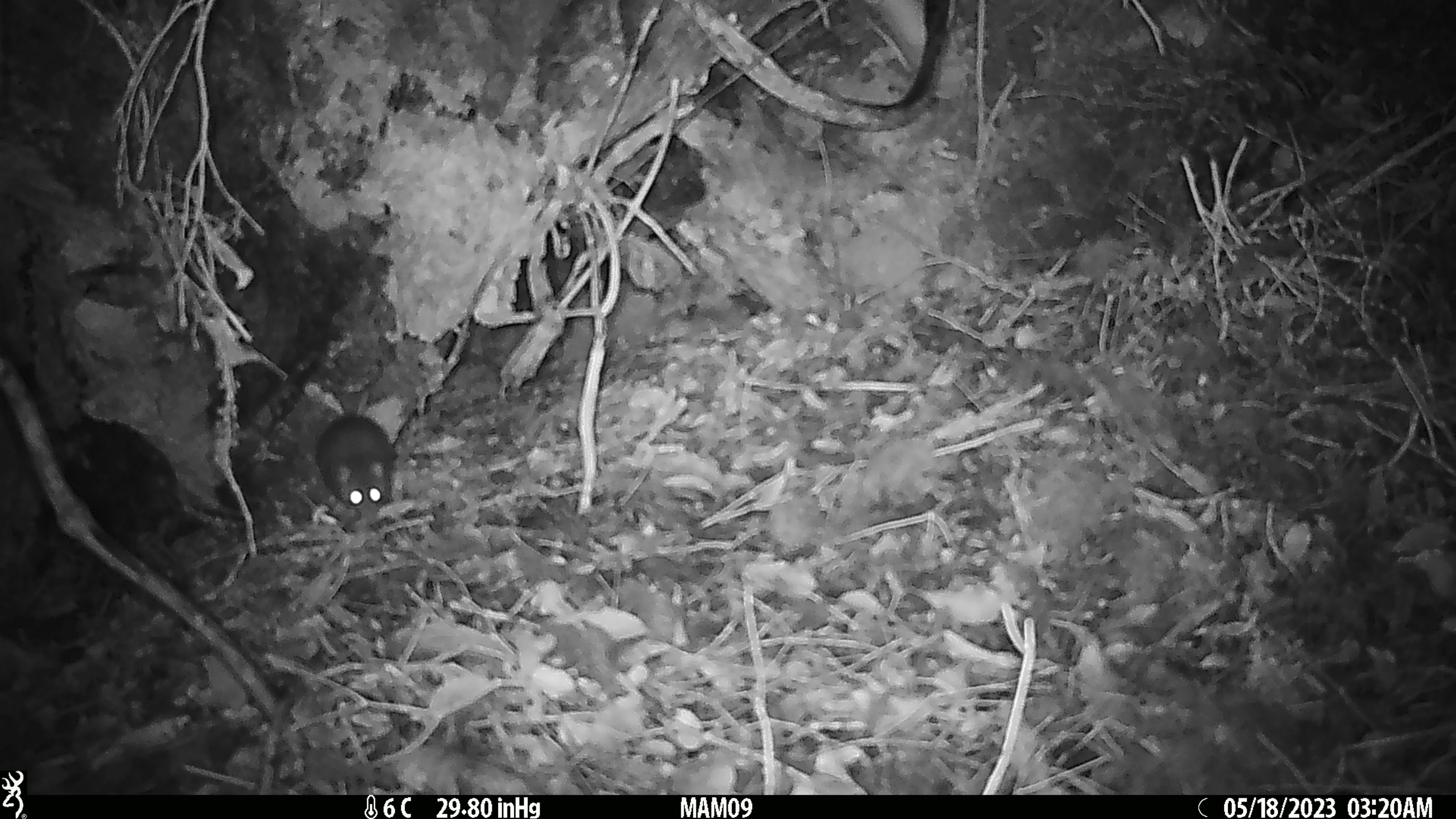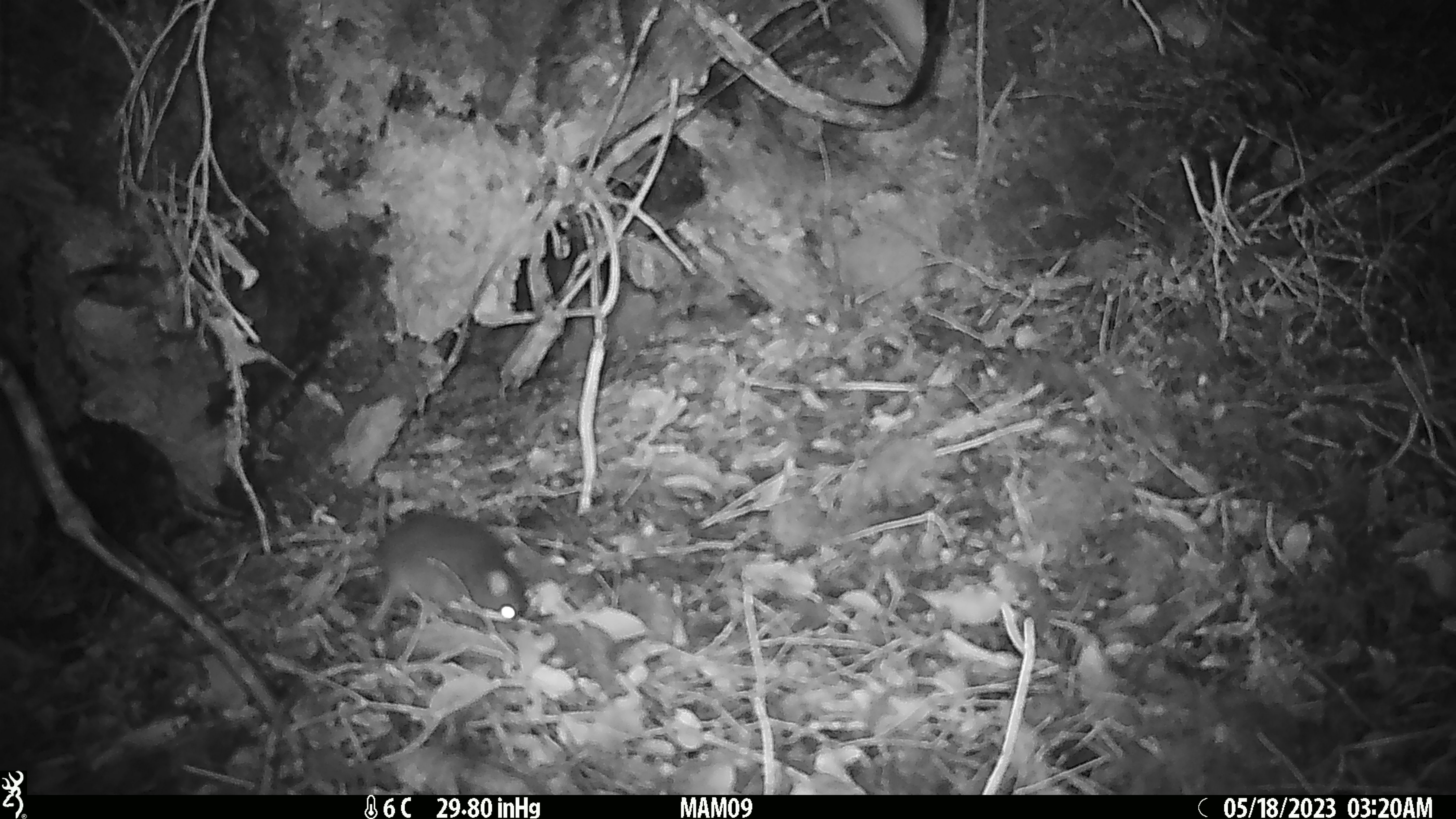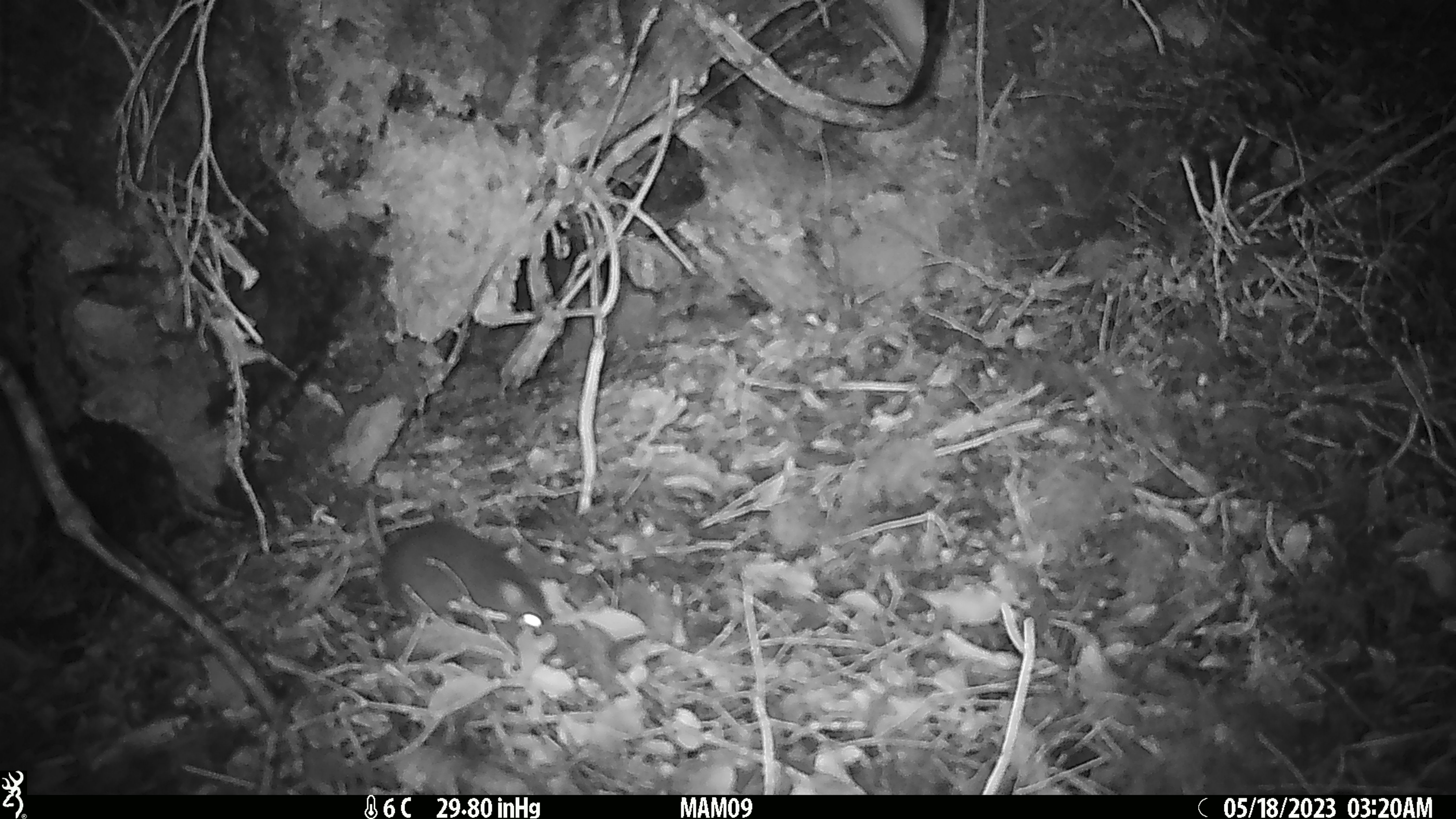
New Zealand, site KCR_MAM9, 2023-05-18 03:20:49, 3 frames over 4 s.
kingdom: Animalia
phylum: Chordata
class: Mammalia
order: Rodentia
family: Muridae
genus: Rattus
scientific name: Rattus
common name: rat